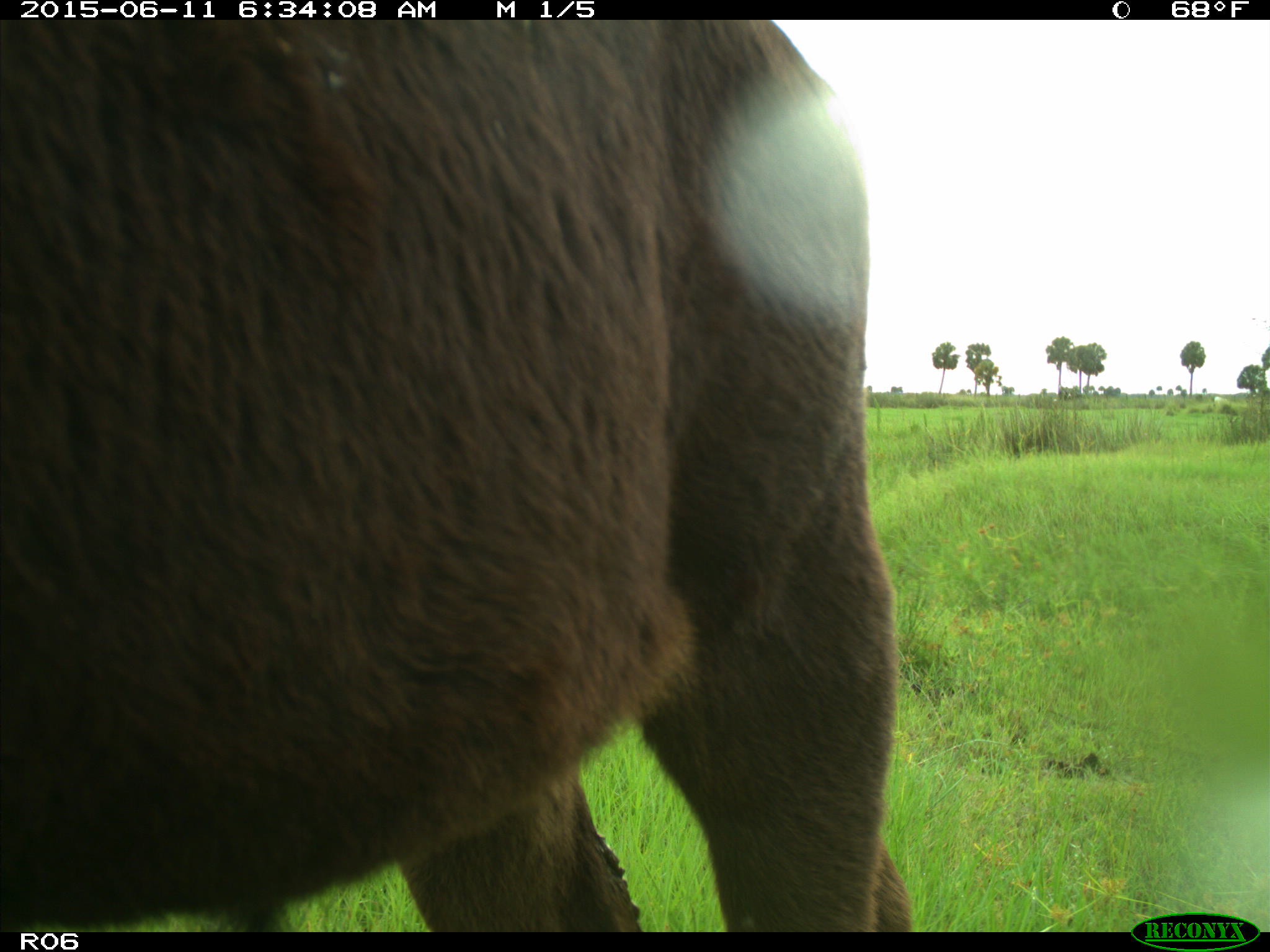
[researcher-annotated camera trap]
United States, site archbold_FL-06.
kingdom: Animalia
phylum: Chordata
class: Mammalia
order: Artiodactyla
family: Bovidae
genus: Bos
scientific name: Bos taurus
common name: domestic cow